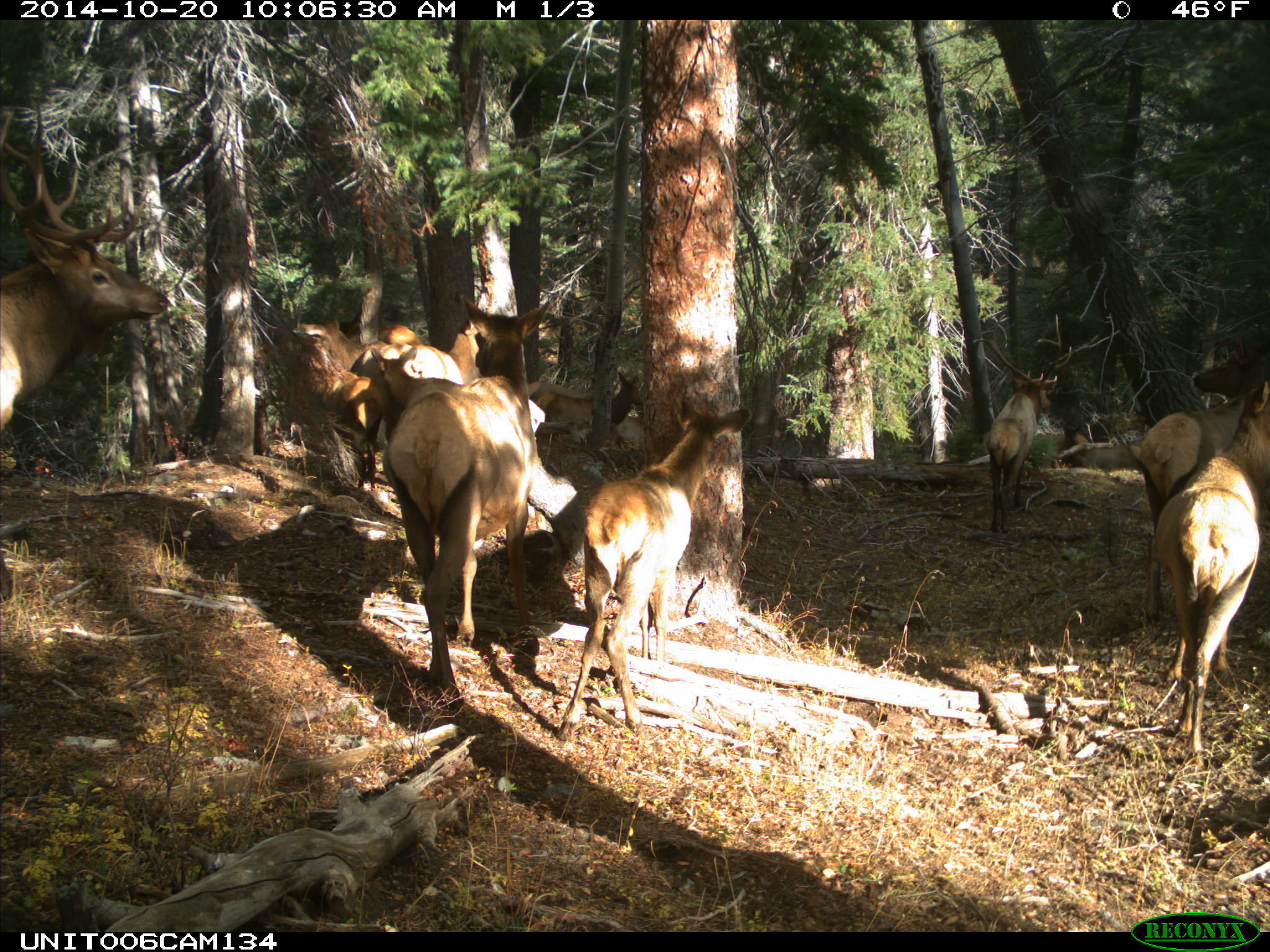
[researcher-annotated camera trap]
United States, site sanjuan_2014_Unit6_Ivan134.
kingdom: Animalia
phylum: Chordata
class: Mammalia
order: Artiodactyla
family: Cervidae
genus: Cervus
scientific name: Cervus elaphus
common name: red deer